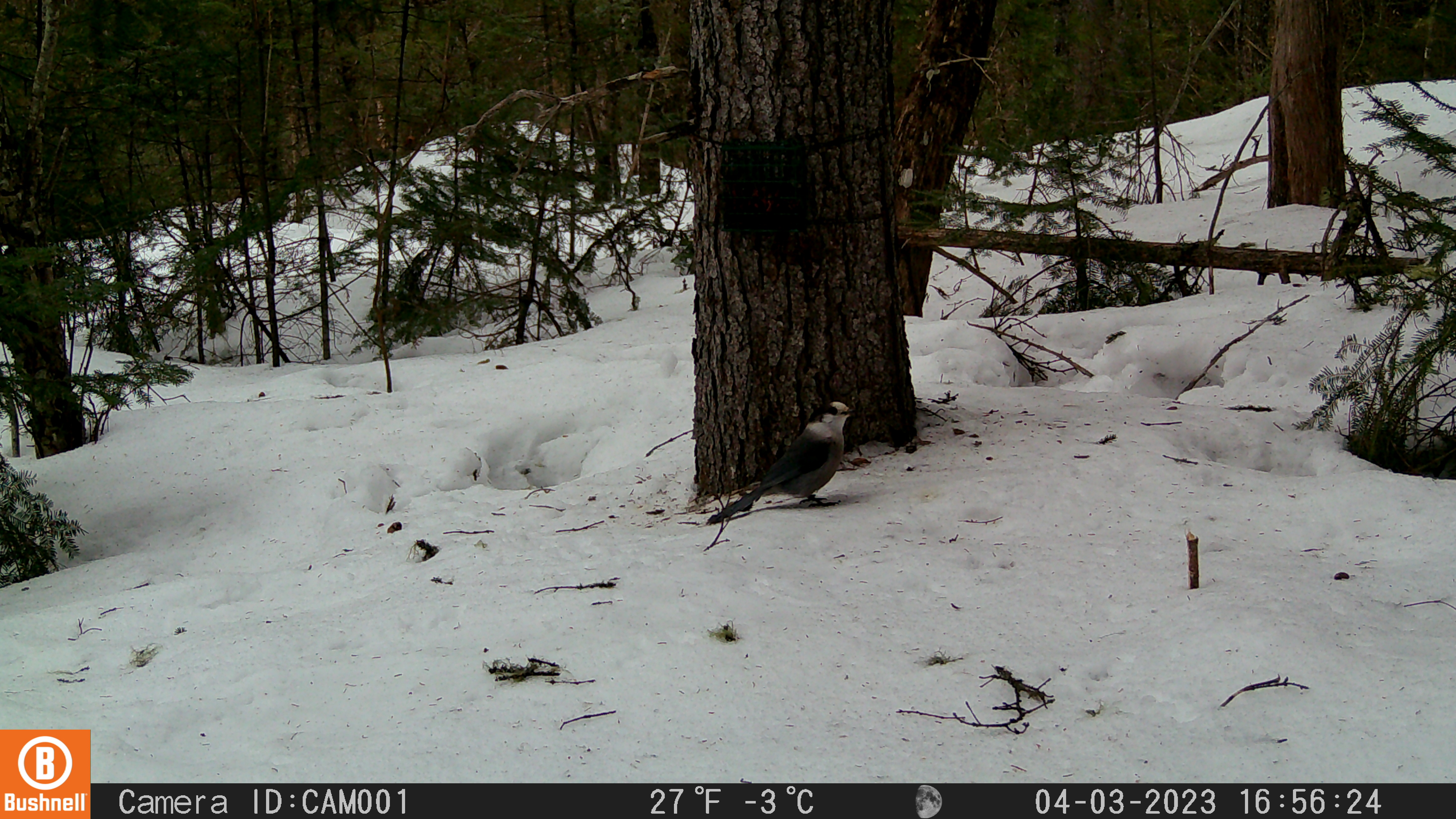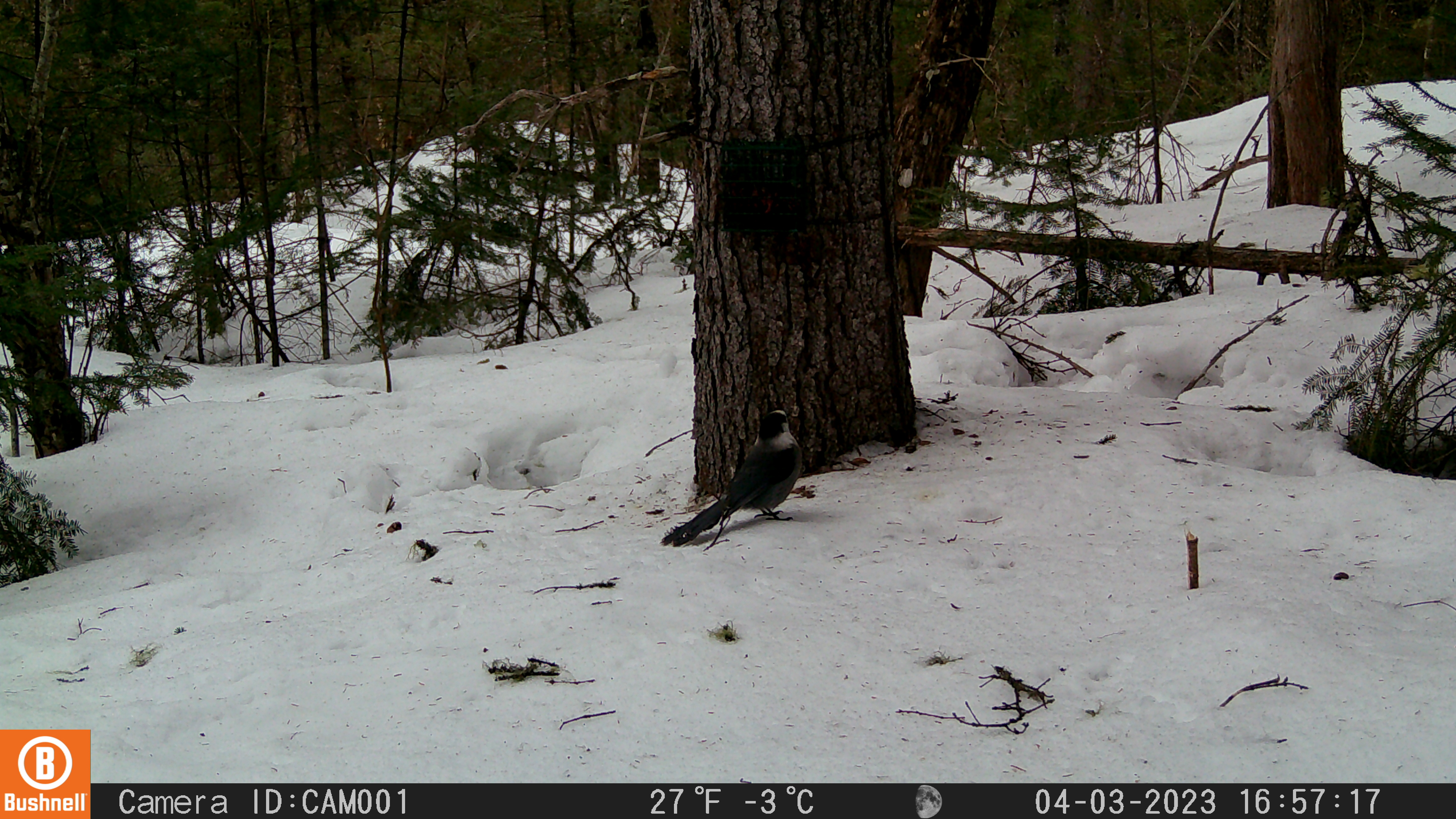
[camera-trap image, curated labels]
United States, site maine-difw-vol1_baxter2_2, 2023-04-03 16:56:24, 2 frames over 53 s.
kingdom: Animalia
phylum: Chordata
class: Aves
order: Passeriformes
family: Corvidae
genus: Perisoreus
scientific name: Perisoreus canadensis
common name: canada jay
Canada jay (Perisoreus canadensis).